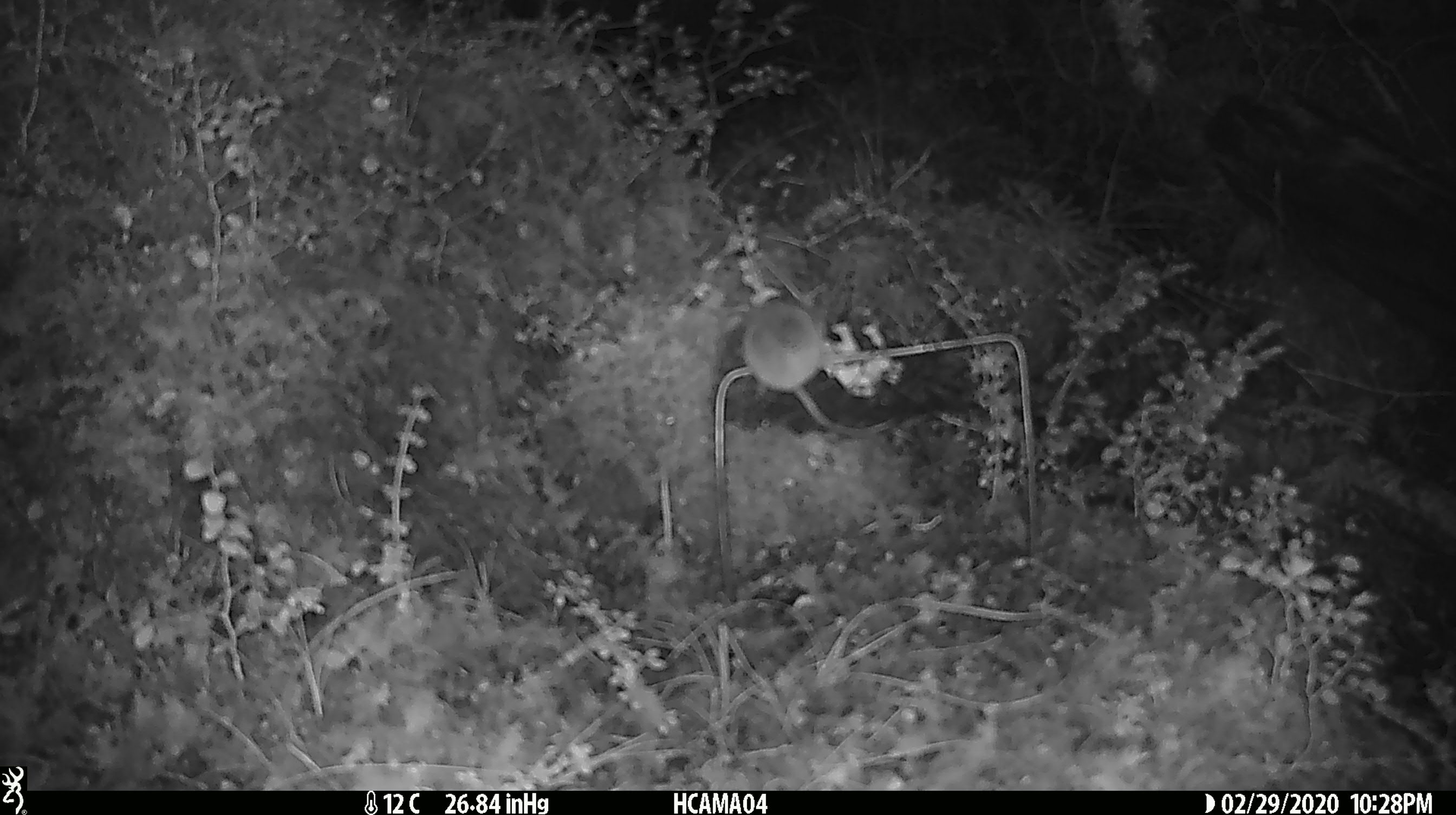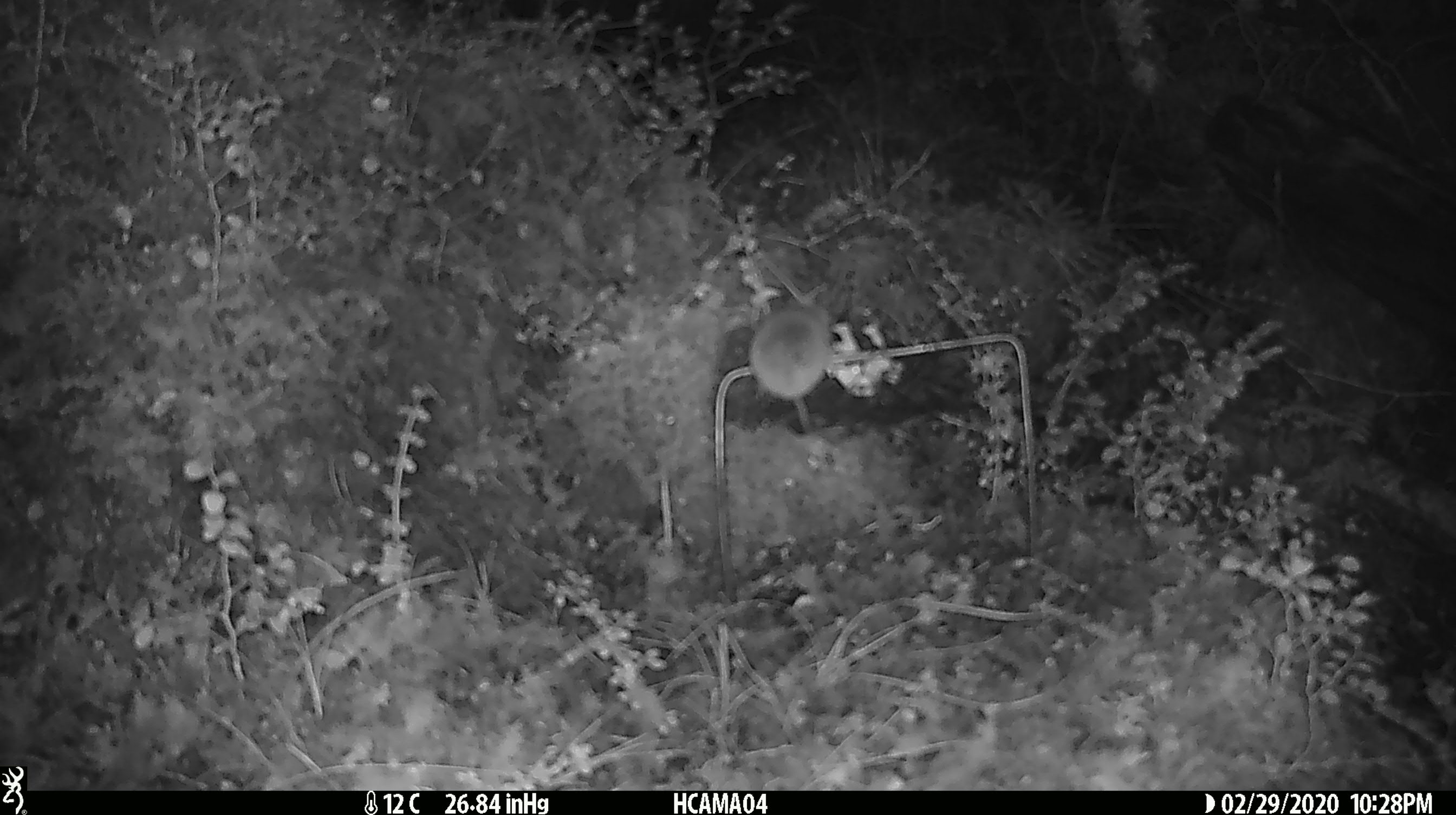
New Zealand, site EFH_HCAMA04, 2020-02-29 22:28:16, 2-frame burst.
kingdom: Animalia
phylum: Chordata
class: Mammalia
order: Rodentia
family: Muridae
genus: Mus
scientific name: Mus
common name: mouse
Mouse (Mus).